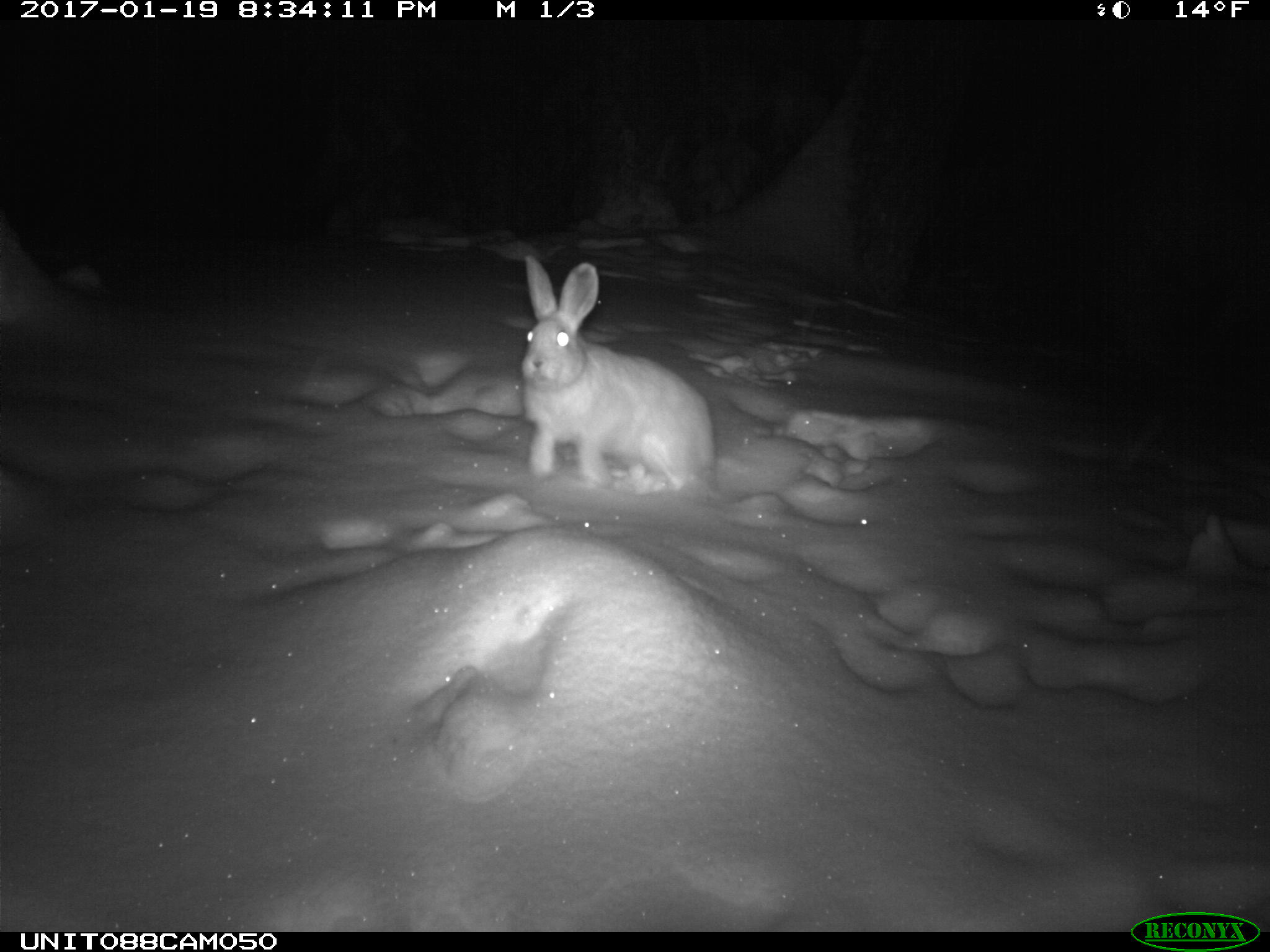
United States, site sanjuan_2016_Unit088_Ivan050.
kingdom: Animalia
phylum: Chordata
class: Mammalia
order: Lagomorpha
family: Leporidae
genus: Lepus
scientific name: Lepus americanus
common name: snowshoe hare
Lepus americanus (snowshoe hare).